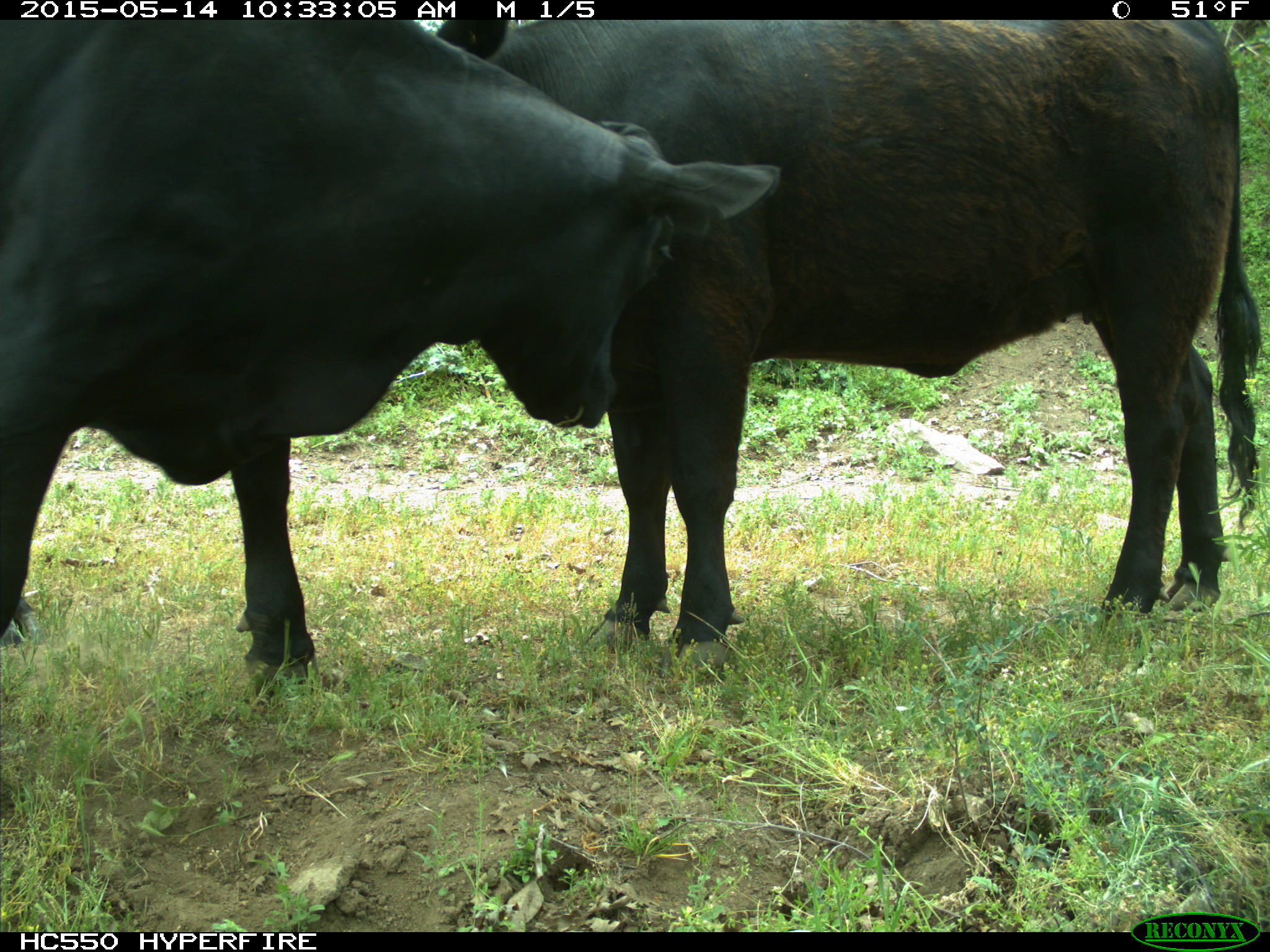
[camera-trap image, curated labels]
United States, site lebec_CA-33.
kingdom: Animalia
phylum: Chordata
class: Mammalia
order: Artiodactyla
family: Bovidae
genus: Bos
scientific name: Bos taurus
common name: domestic cow